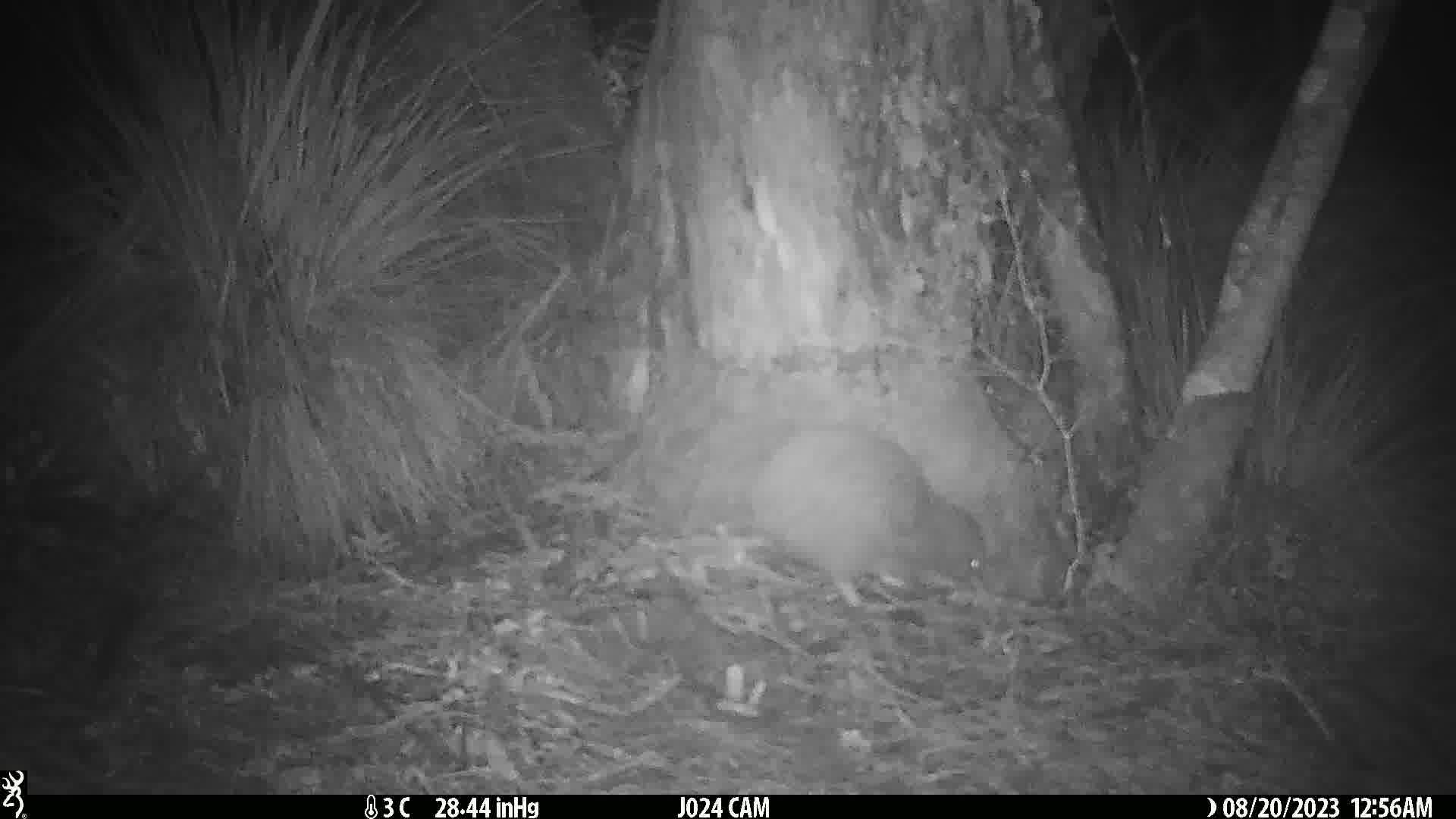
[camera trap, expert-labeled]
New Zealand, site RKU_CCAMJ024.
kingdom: Animalia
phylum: Chordata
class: Aves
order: Apterygiformes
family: Apterygidae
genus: Apteryx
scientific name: Apteryx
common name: kiwi